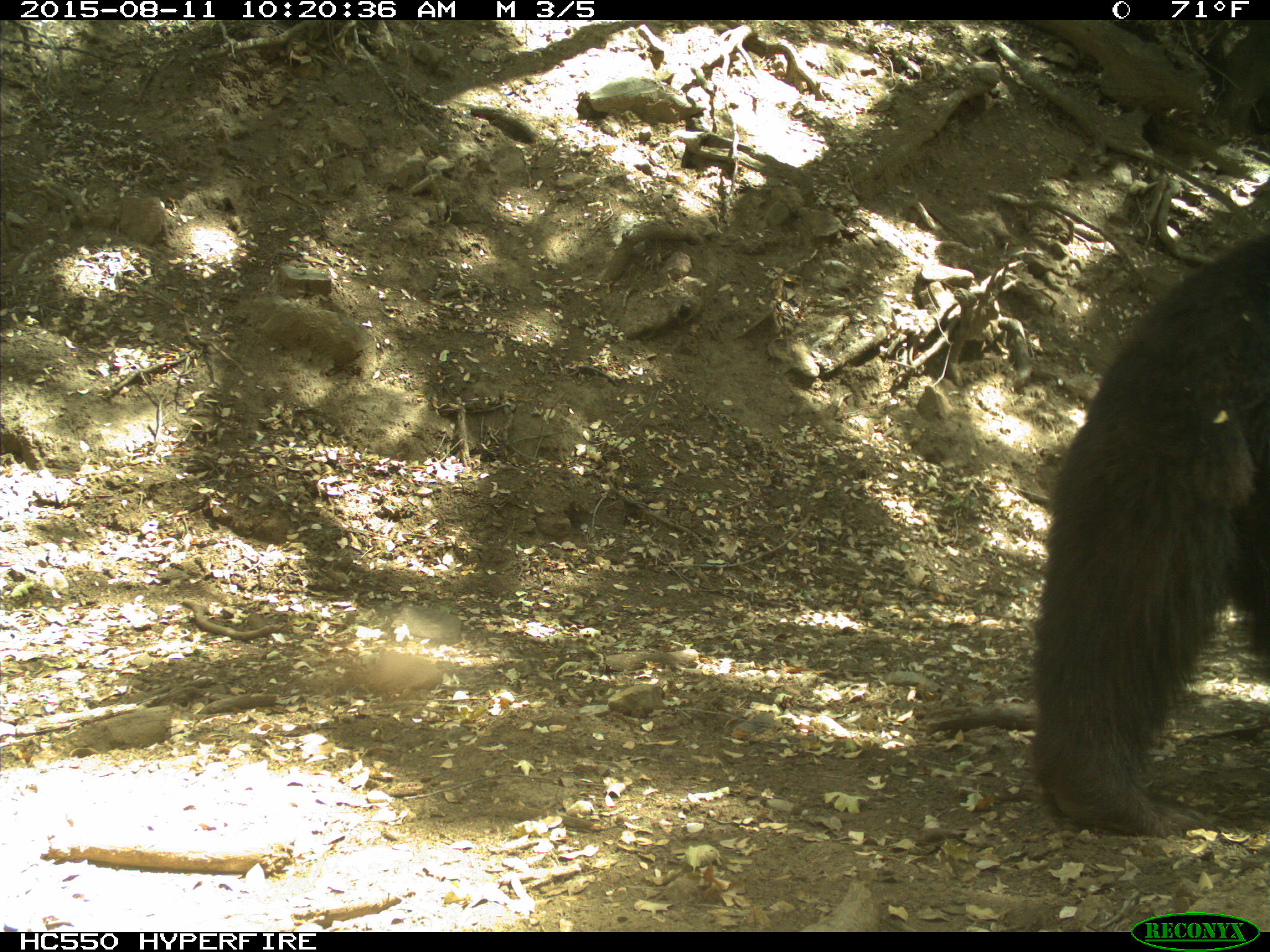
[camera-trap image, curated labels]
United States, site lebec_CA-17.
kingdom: Animalia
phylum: Chordata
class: Mammalia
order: Carnivora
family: Ursidae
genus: Ursus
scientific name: Ursus americanus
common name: american black bear